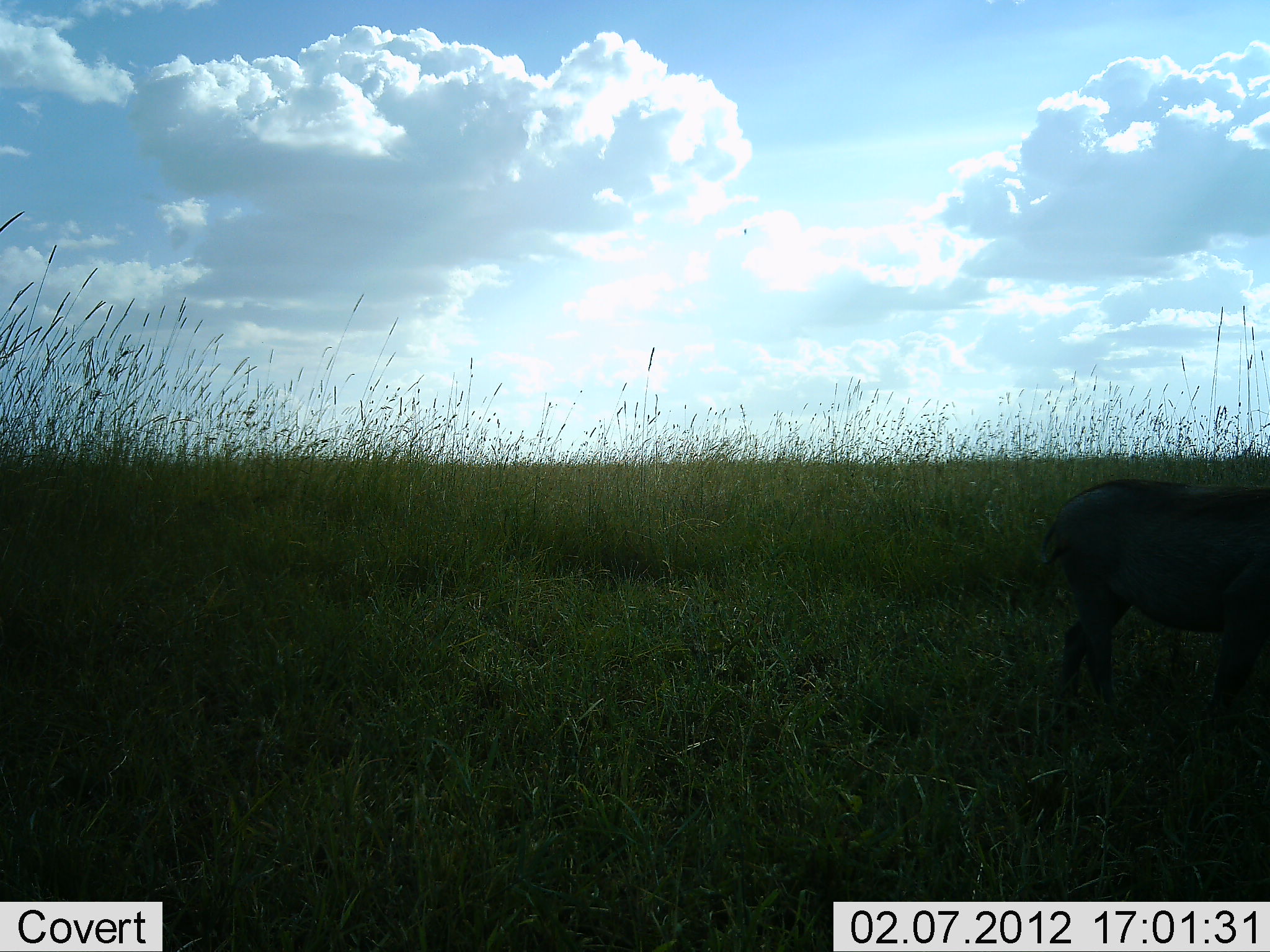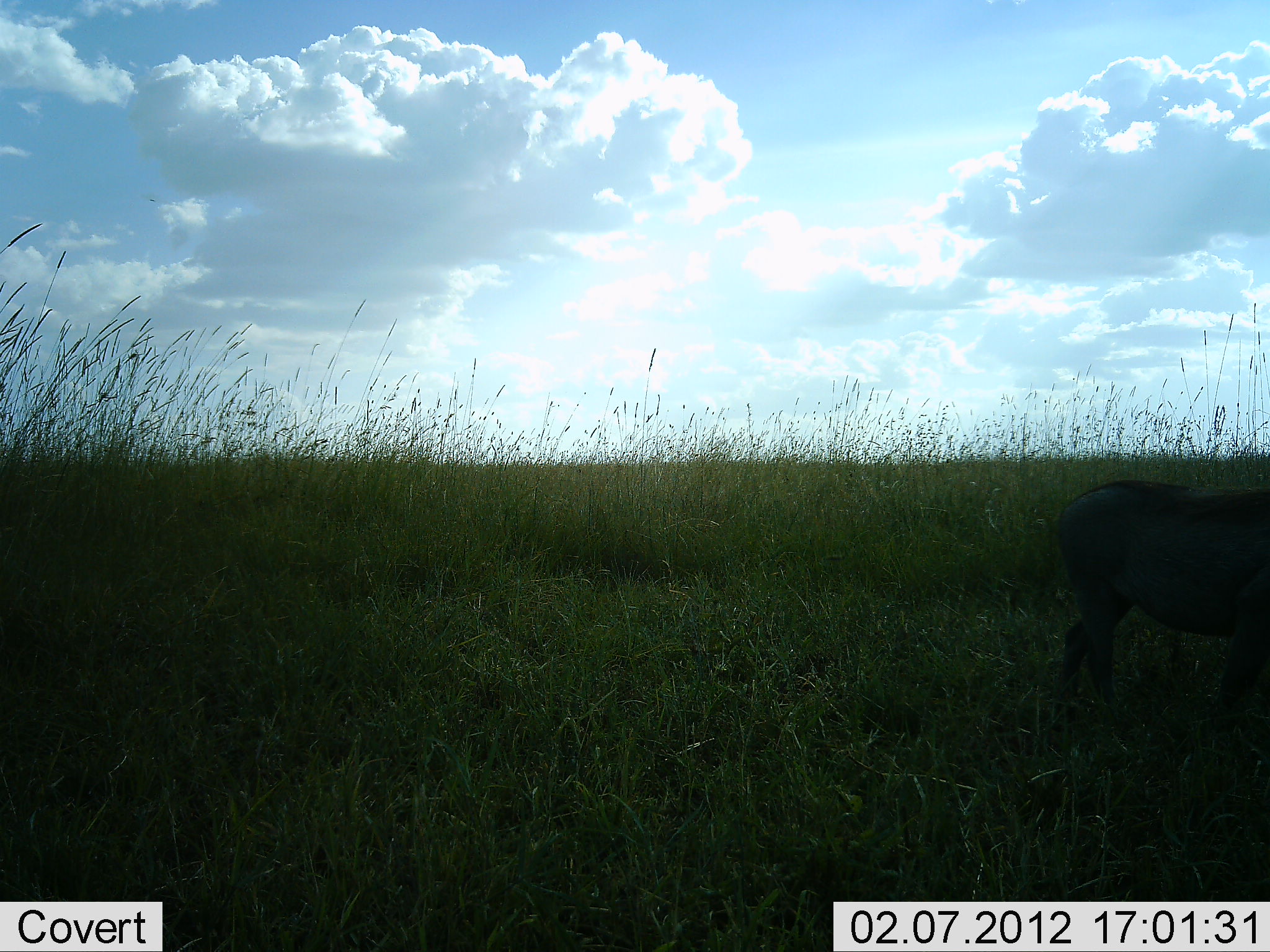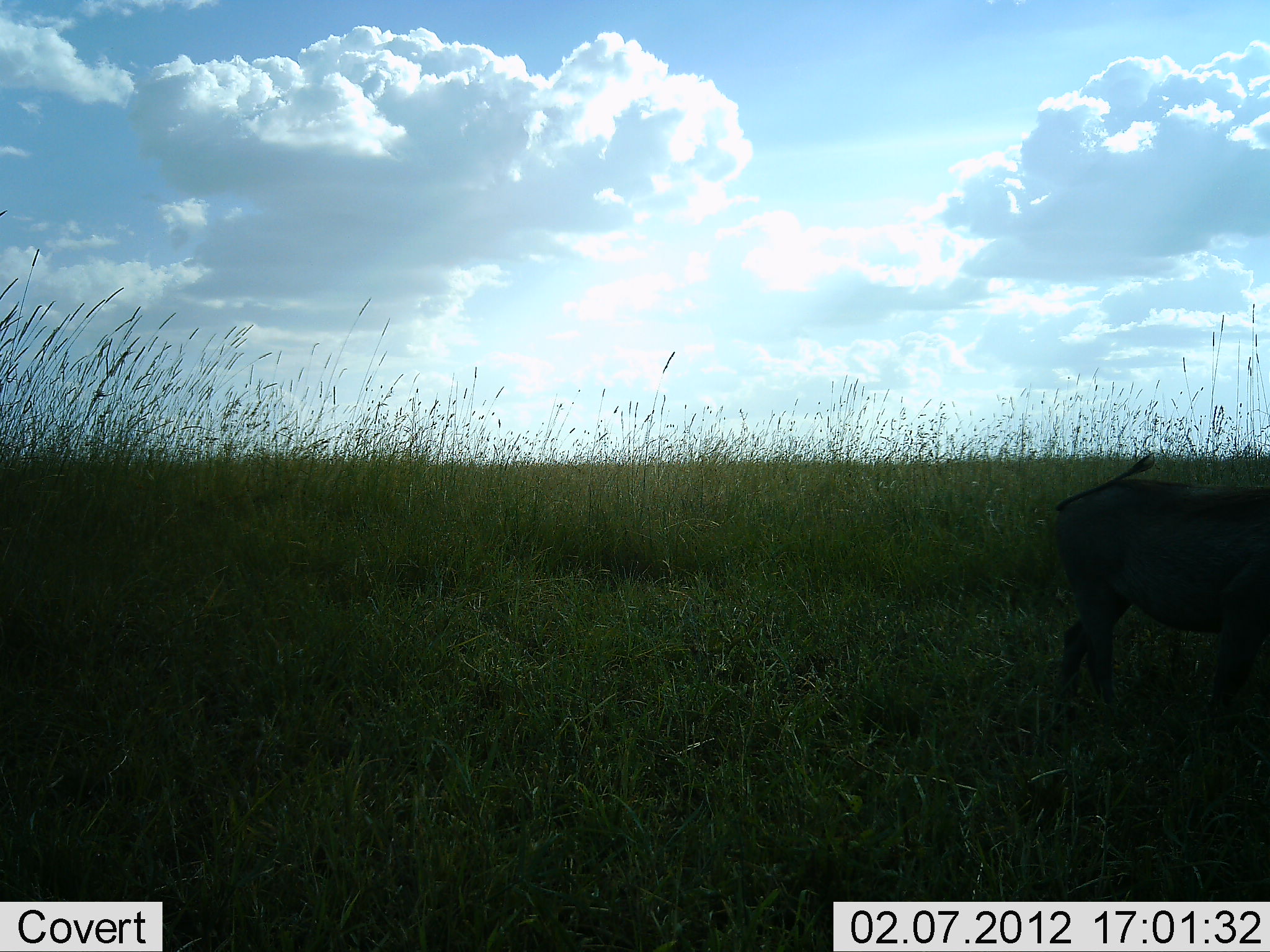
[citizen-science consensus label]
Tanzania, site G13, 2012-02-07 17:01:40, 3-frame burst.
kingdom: Animalia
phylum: Chordata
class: Mammalia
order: Artiodactyla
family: Suidae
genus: Phacochoerus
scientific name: Phacochoerus africanus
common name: warthog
Warthog (Phacochoerus africanus), count 1. Behavior (volunteer vote fractions): standing 93%, resting 0%, moving 0%, interacting 0%. Young present (vote fraction): 0%. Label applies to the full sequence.